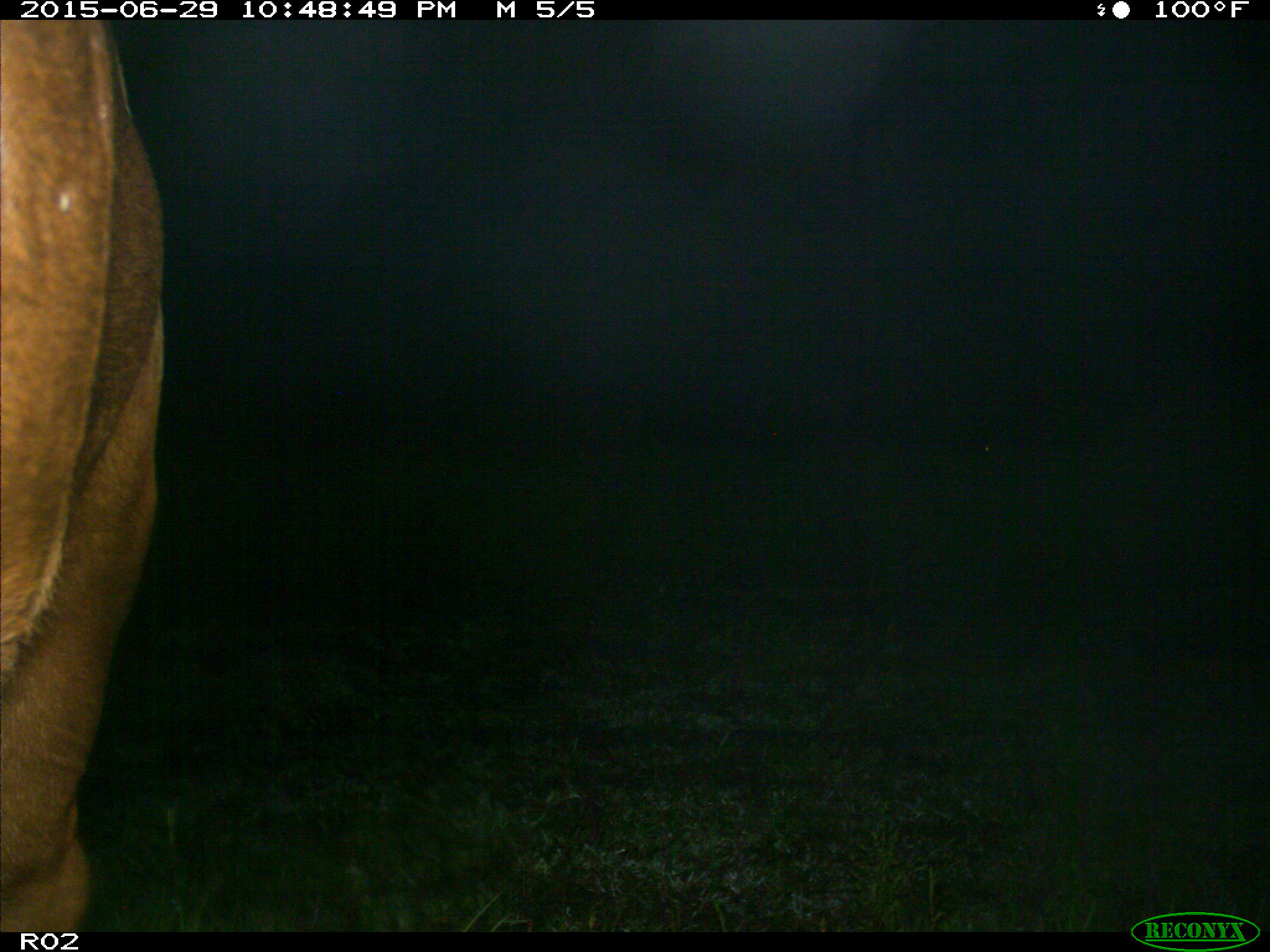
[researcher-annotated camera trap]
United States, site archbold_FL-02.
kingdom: Animalia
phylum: Chordata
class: Mammalia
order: Artiodactyla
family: Bovidae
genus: Bos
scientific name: Bos taurus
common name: domestic cow